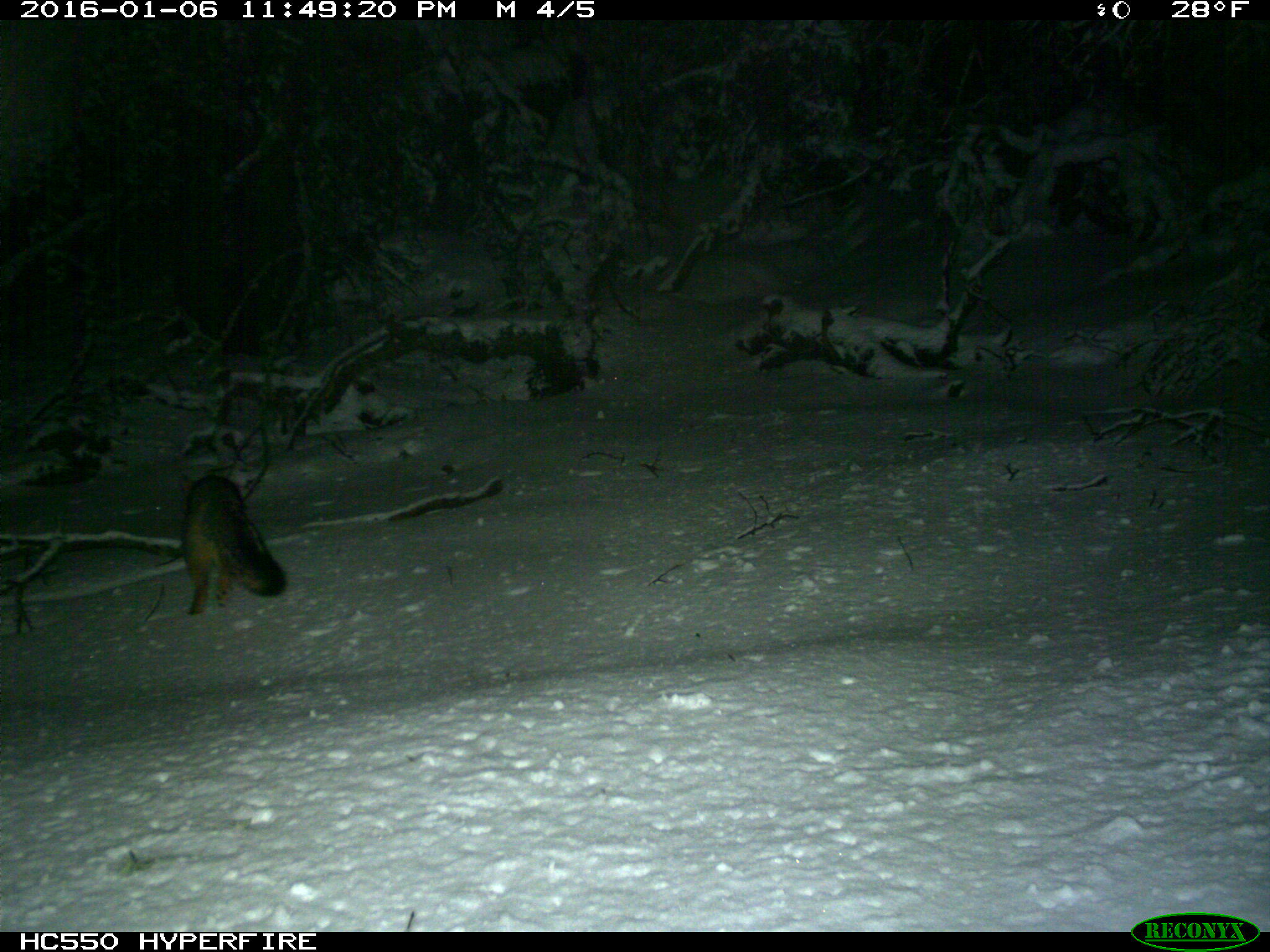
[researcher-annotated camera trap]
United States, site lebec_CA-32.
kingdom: Animalia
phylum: Chordata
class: Mammalia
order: Carnivora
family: Canidae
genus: Urocyon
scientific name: Urocyon cinereoargenteus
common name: gray fox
Urocyon cinereoargenteus (gray fox).